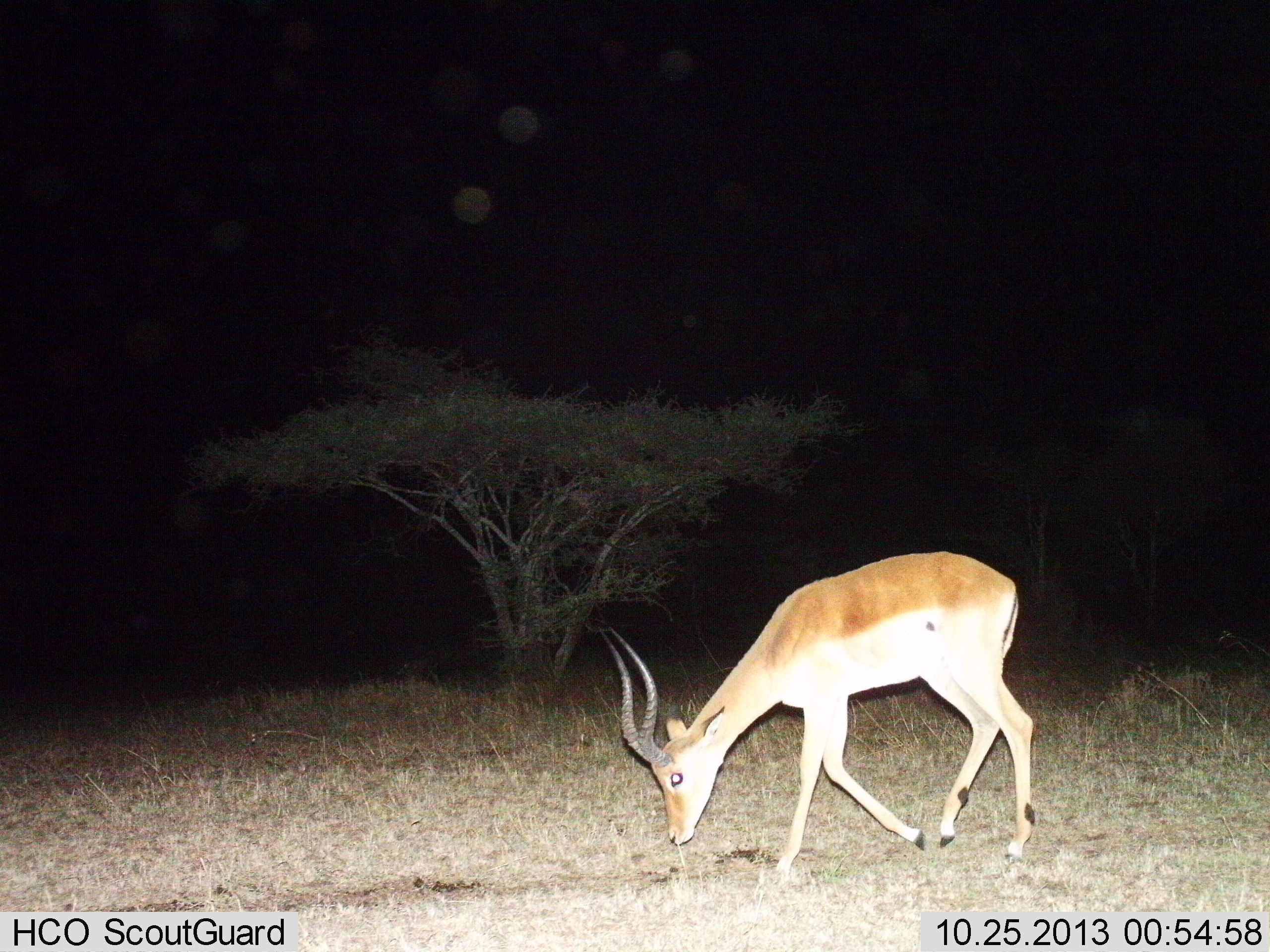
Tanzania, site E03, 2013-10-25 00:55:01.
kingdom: Animalia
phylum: Chordata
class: Mammalia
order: Artiodactyla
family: Bovidae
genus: Aepyceros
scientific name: Aepyceros melampus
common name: impala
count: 1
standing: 0%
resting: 0%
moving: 10%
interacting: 0%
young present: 0%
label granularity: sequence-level